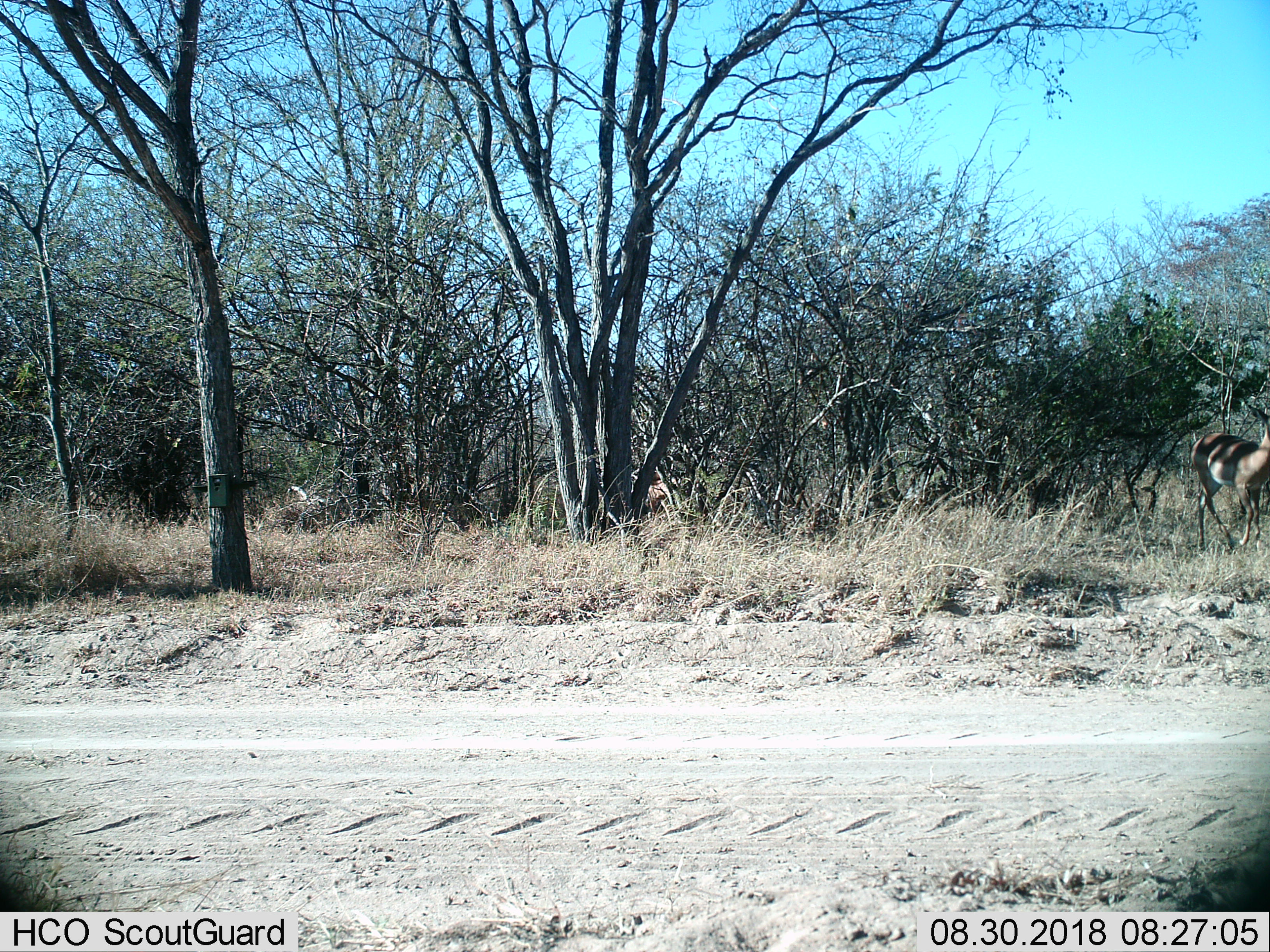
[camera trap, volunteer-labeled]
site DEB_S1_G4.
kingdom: Animalia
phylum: Chordata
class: Mammalia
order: Artiodactyla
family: Bovidae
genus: Aepyceros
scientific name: Aepyceros melampus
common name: impala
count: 1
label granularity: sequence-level